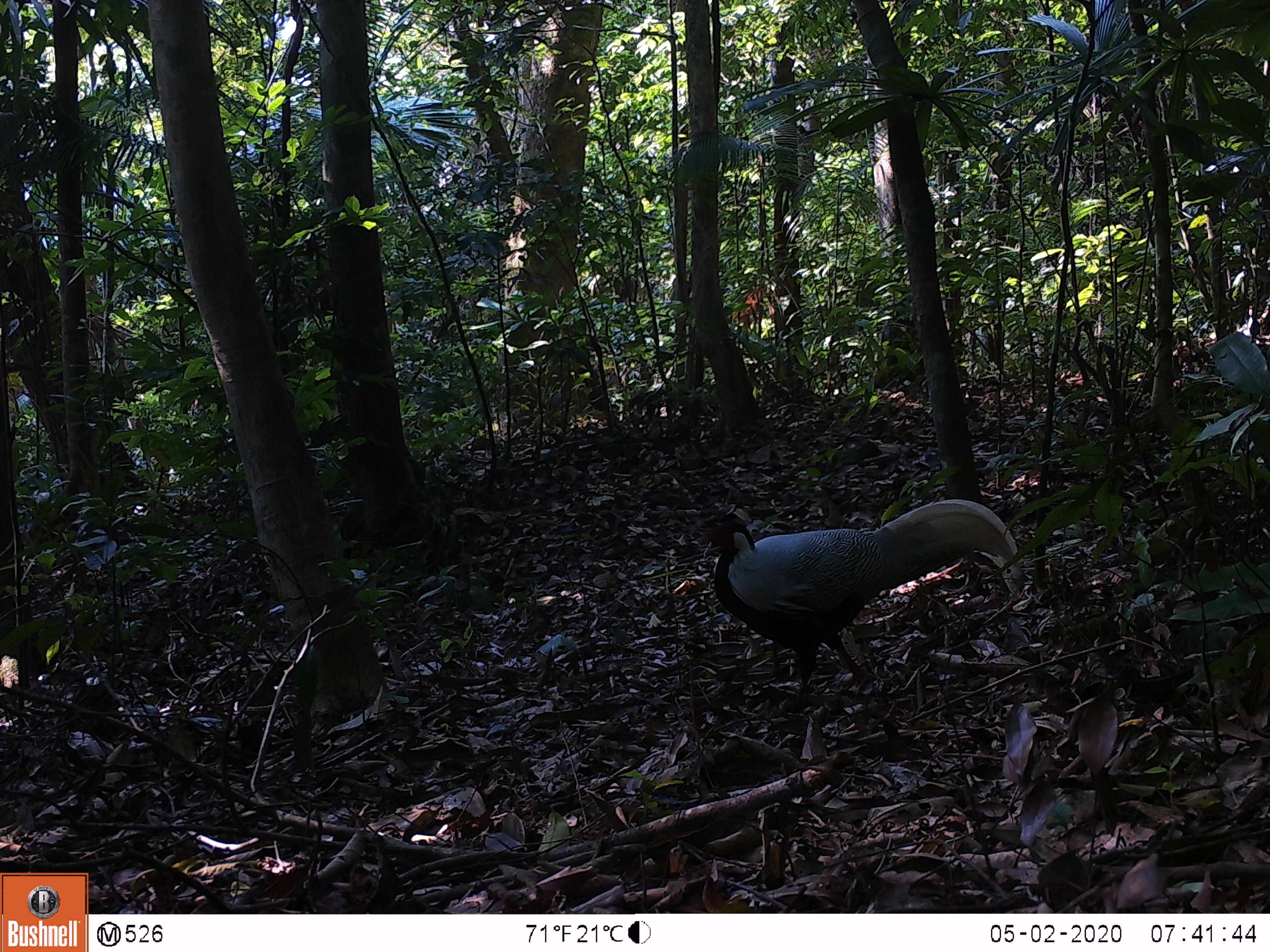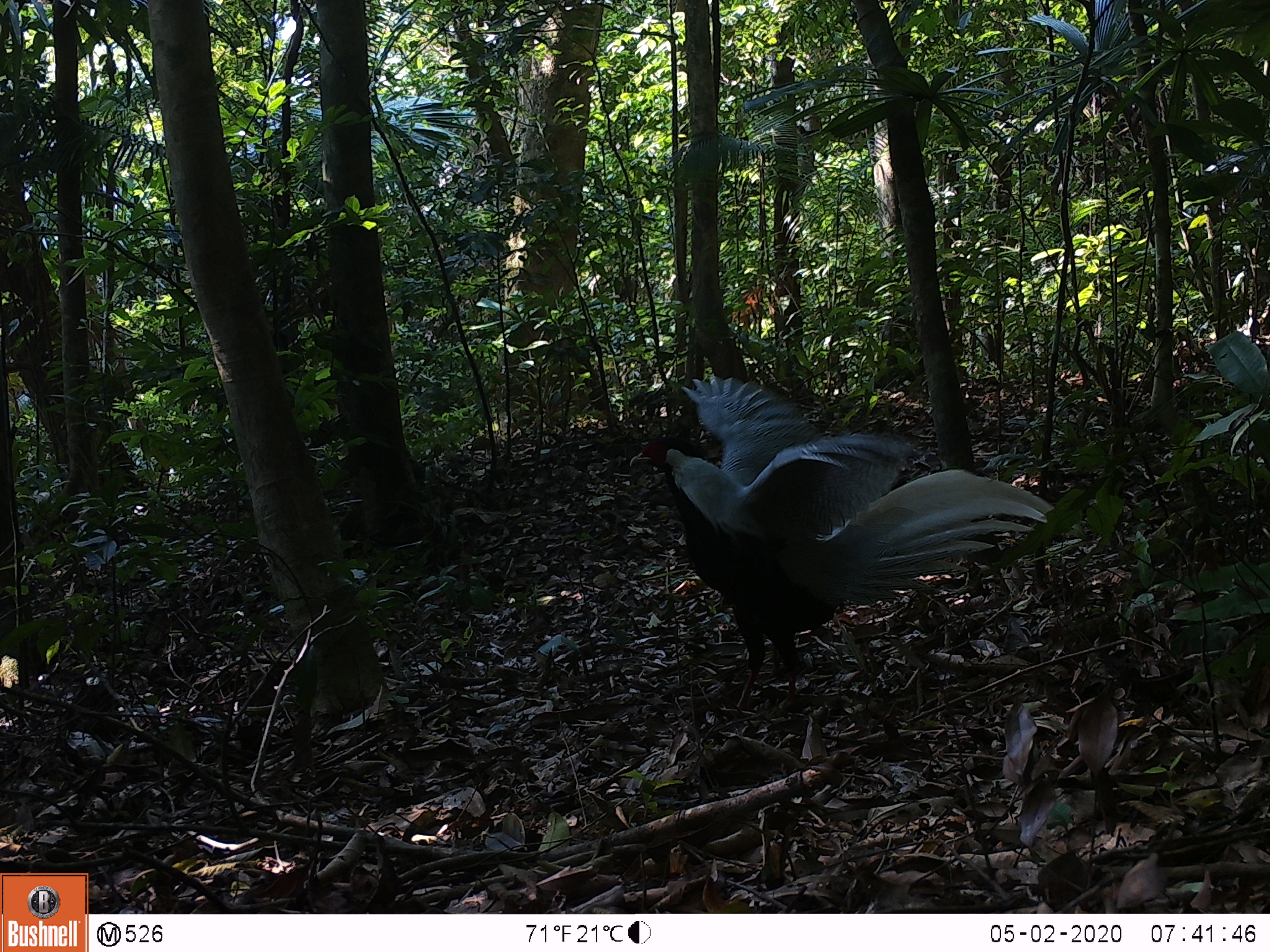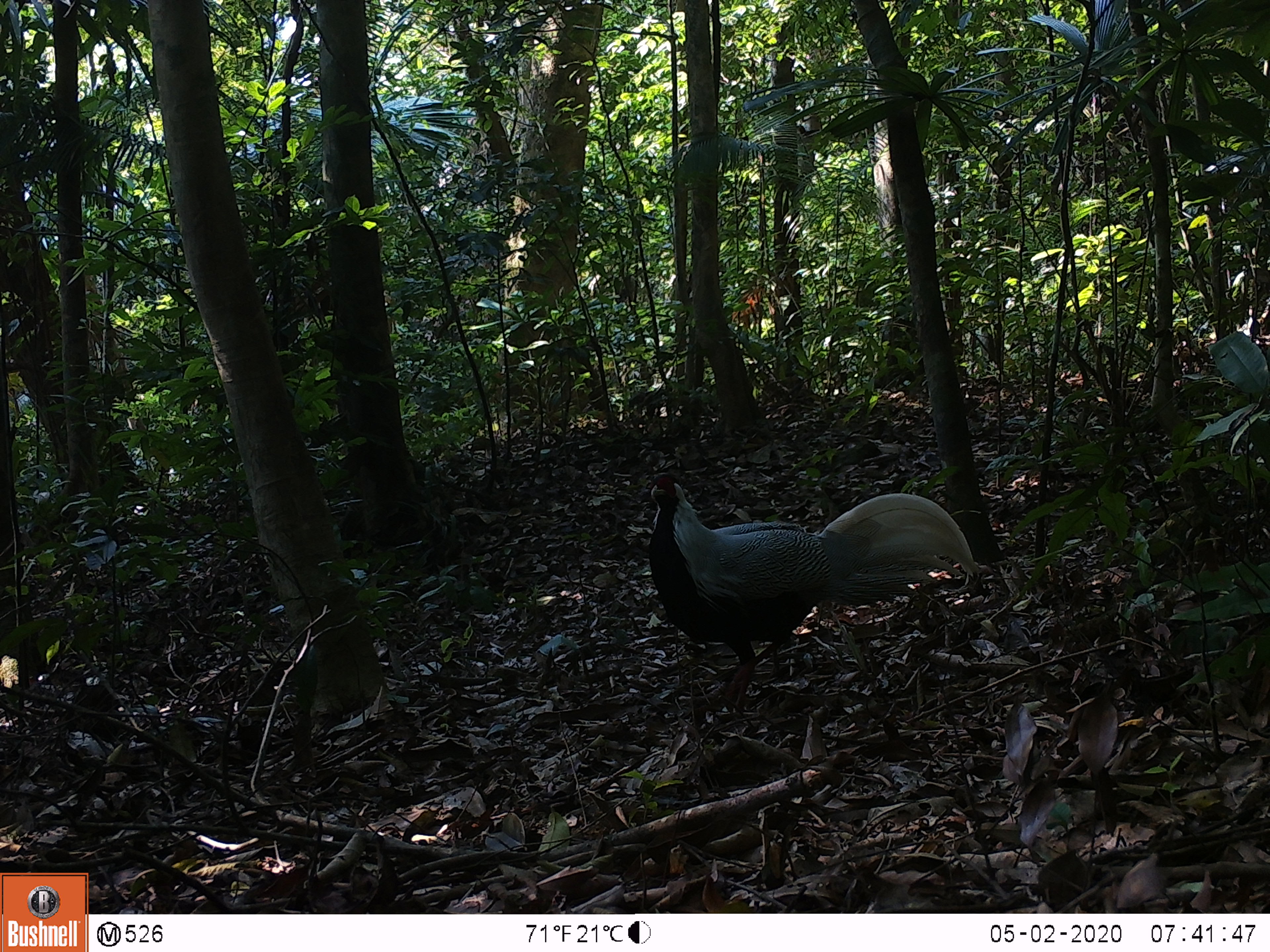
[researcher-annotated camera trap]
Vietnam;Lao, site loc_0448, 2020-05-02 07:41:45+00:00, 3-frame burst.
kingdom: Animalia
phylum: Chordata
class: Aves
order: Galliformes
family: Phasianidae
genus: Lophura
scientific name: Lophura nycthemera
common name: silver pheasant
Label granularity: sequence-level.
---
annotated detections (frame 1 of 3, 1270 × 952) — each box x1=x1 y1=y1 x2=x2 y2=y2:
silver pheasant: x1=703 y1=497 x2=1026 y2=712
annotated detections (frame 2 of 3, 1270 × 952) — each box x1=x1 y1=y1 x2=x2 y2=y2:
silver pheasant: x1=628 y1=374 x2=1056 y2=721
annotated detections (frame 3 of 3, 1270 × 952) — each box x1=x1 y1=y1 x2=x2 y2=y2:
silver pheasant: x1=648 y1=473 x2=981 y2=710